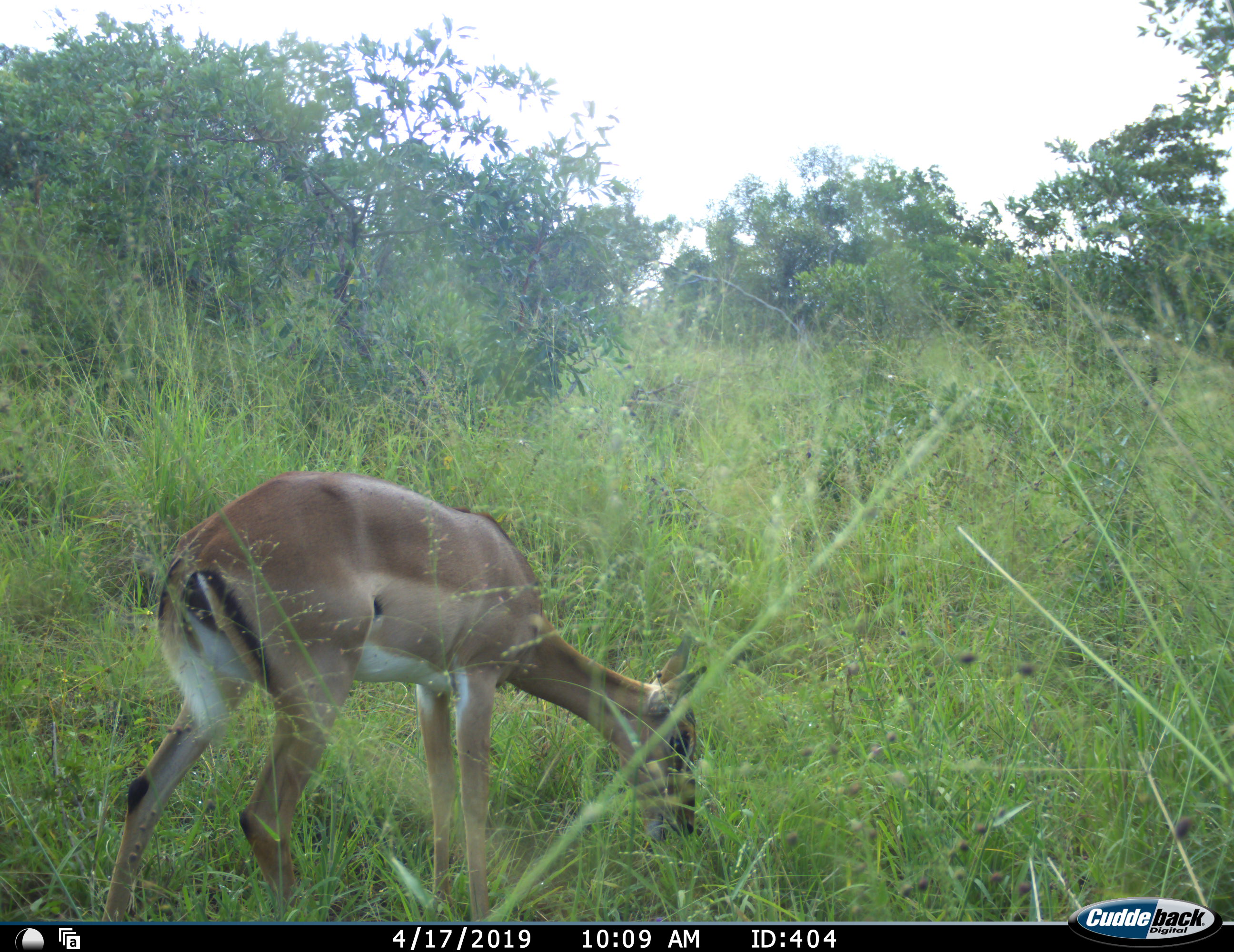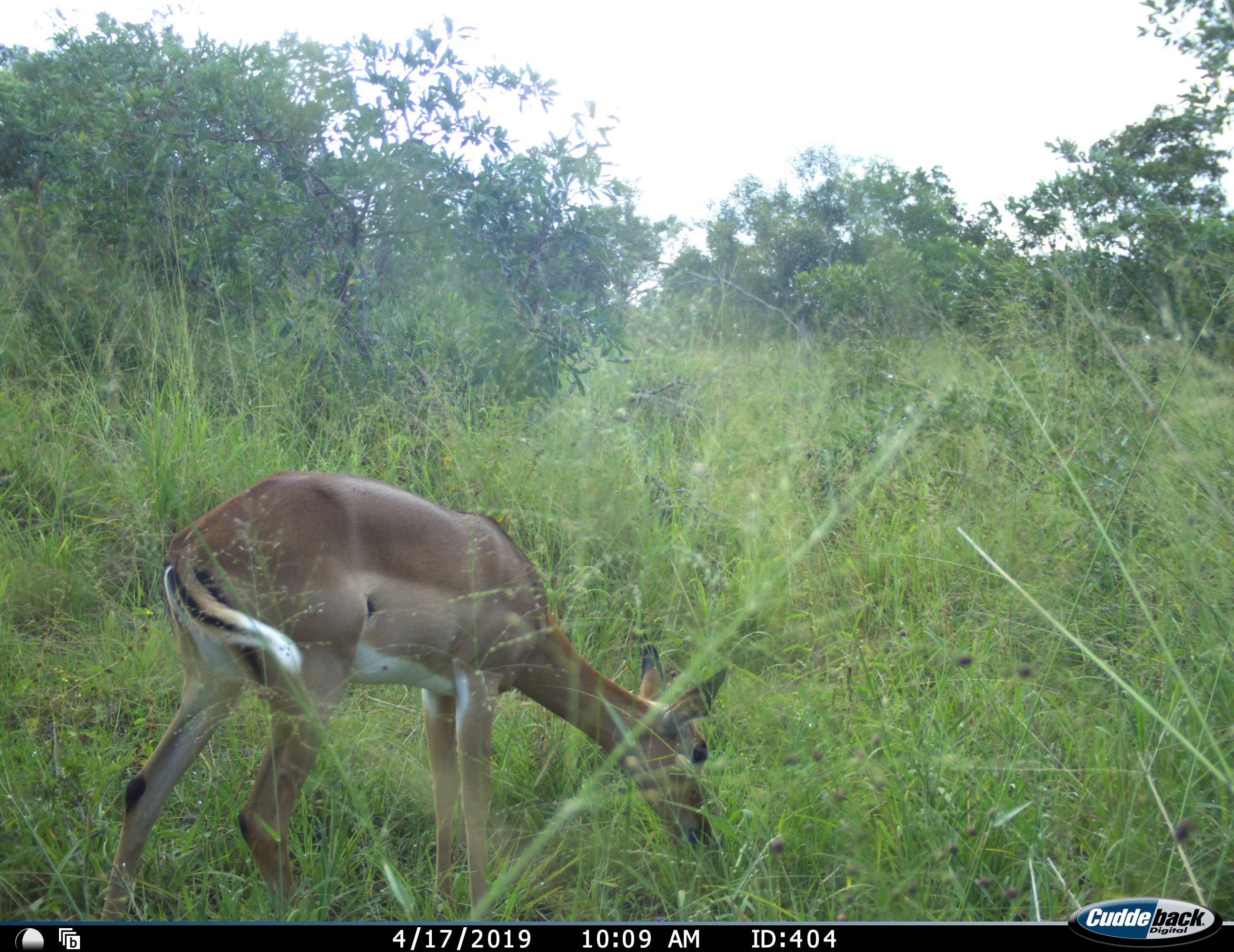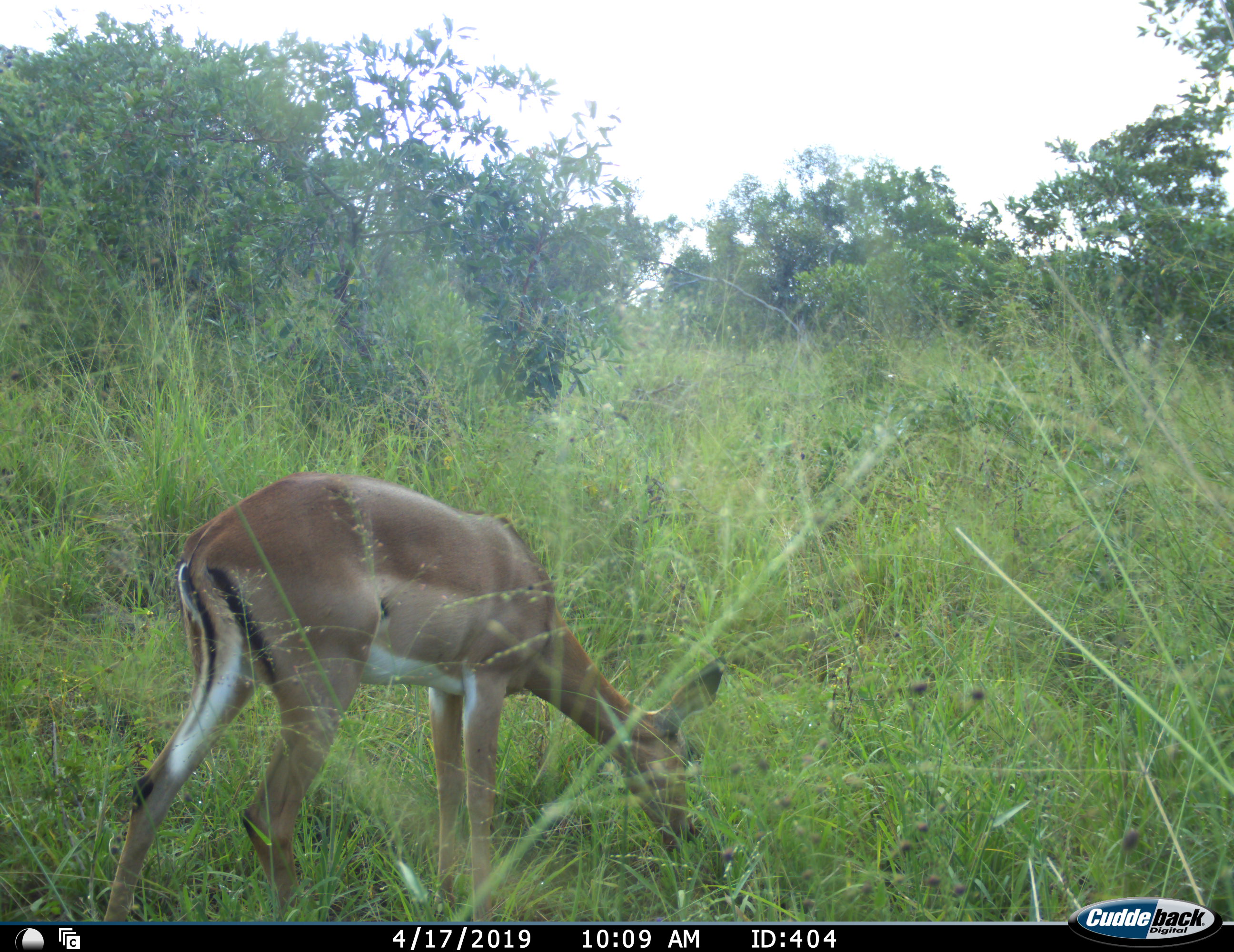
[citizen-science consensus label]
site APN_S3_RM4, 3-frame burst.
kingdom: Animalia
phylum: Chordata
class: Mammalia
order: Artiodactyla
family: Bovidae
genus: Aepyceros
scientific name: Aepyceros melampus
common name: impala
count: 1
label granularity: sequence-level